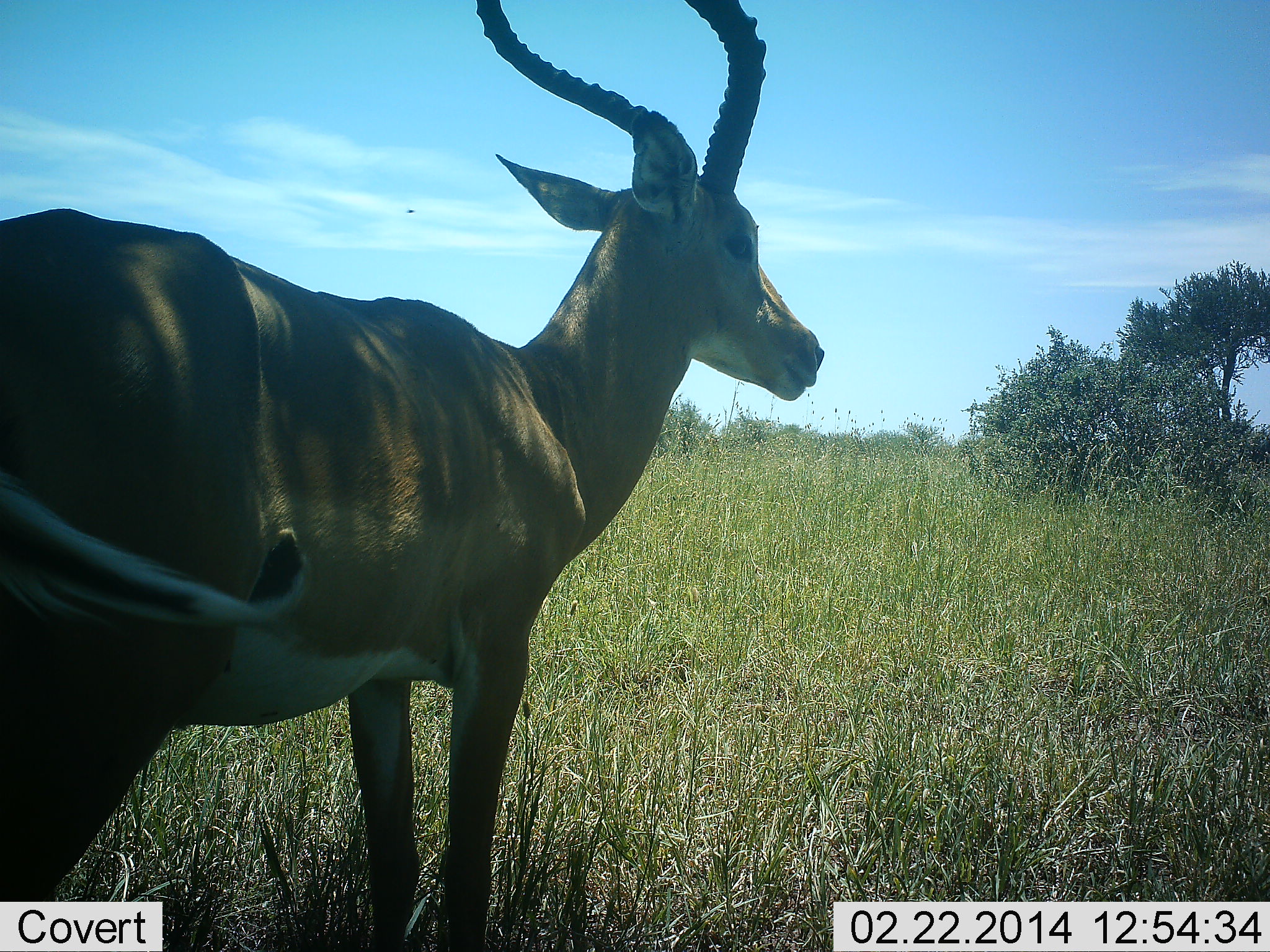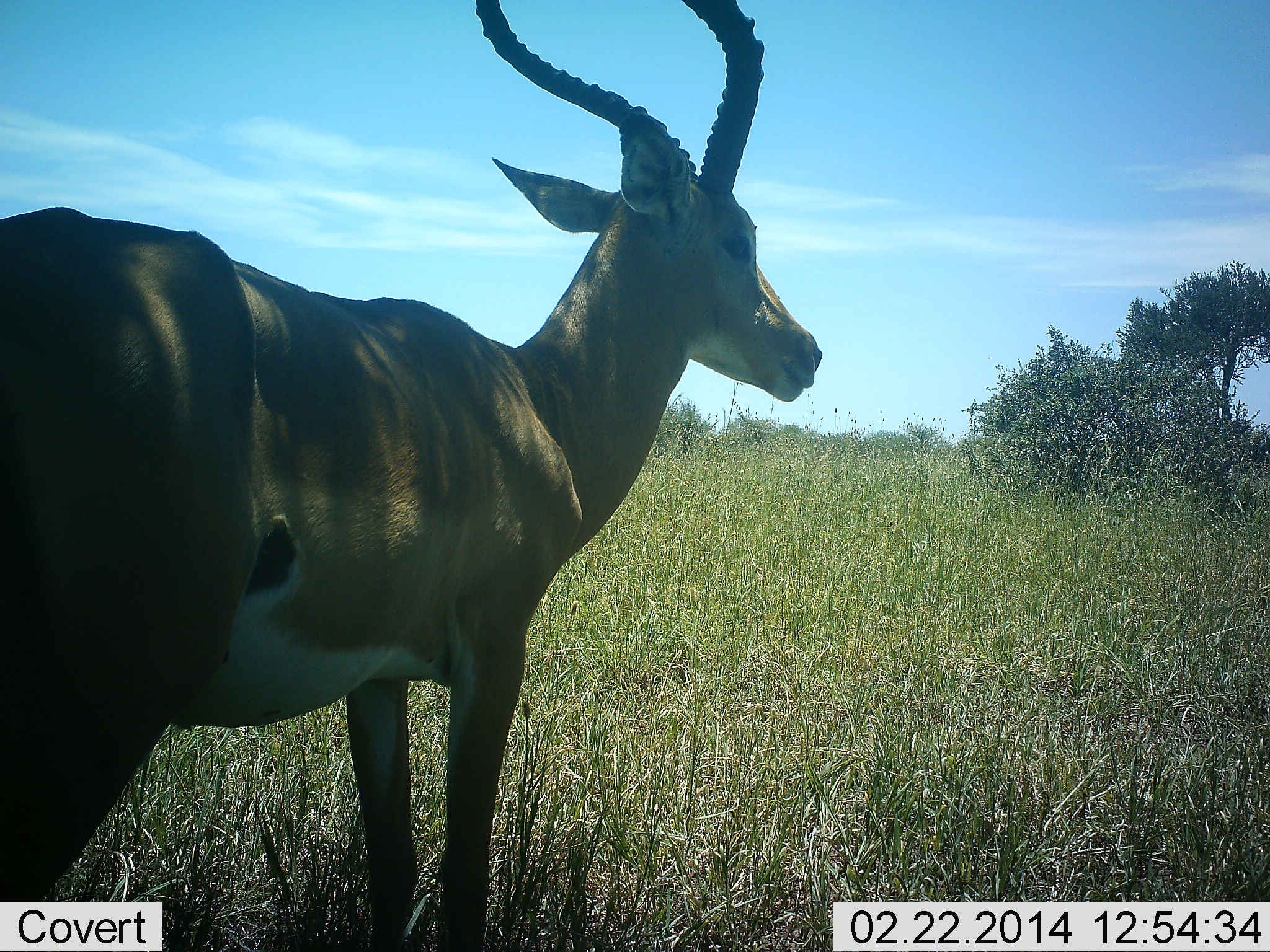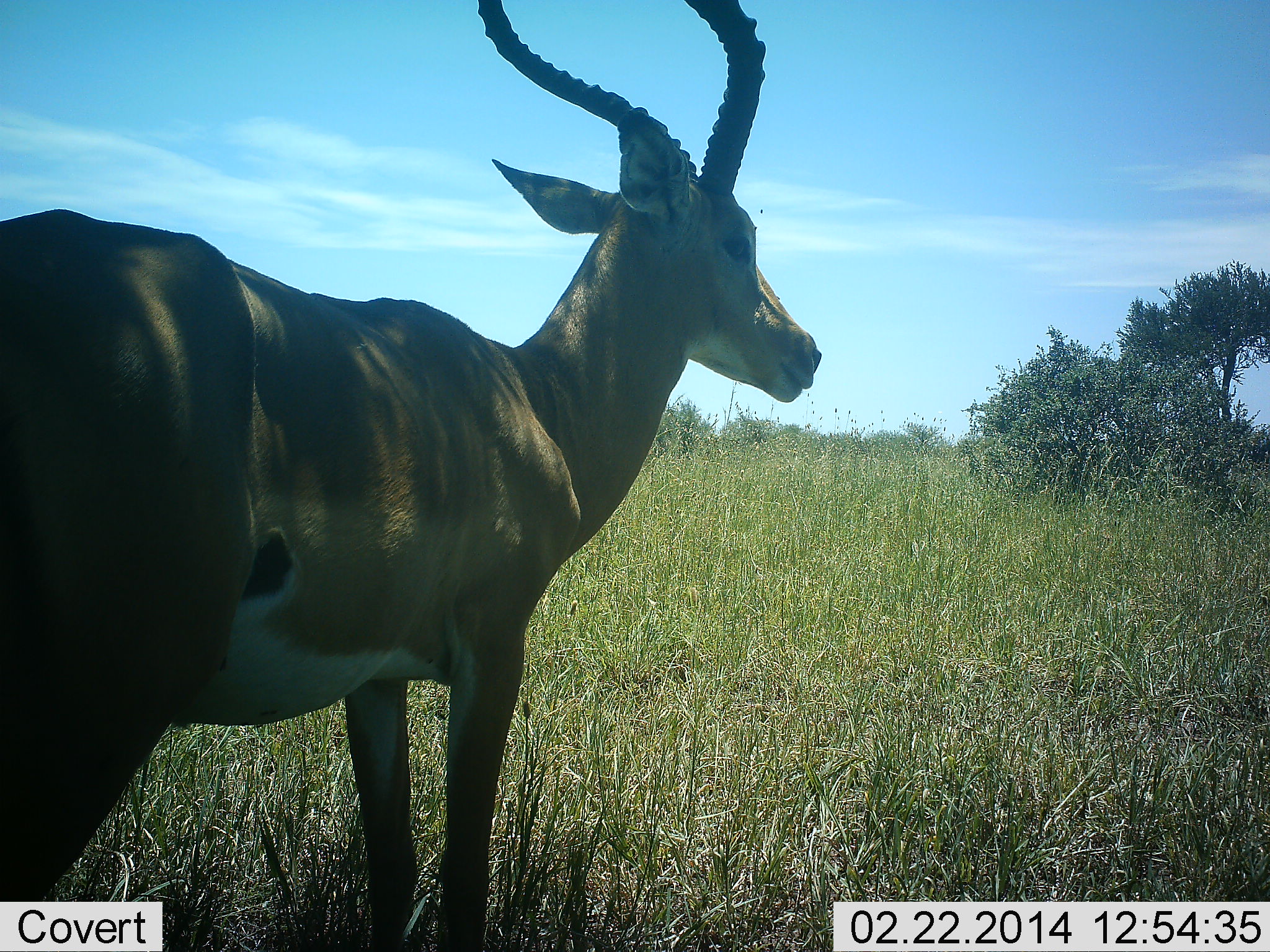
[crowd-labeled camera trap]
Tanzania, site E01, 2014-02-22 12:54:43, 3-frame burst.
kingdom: Animalia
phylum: Chordata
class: Mammalia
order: Artiodactyla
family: Bovidae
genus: Aepyceros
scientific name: Aepyceros melampus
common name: impala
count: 1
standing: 100%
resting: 0%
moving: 0%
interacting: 0%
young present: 0%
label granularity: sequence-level